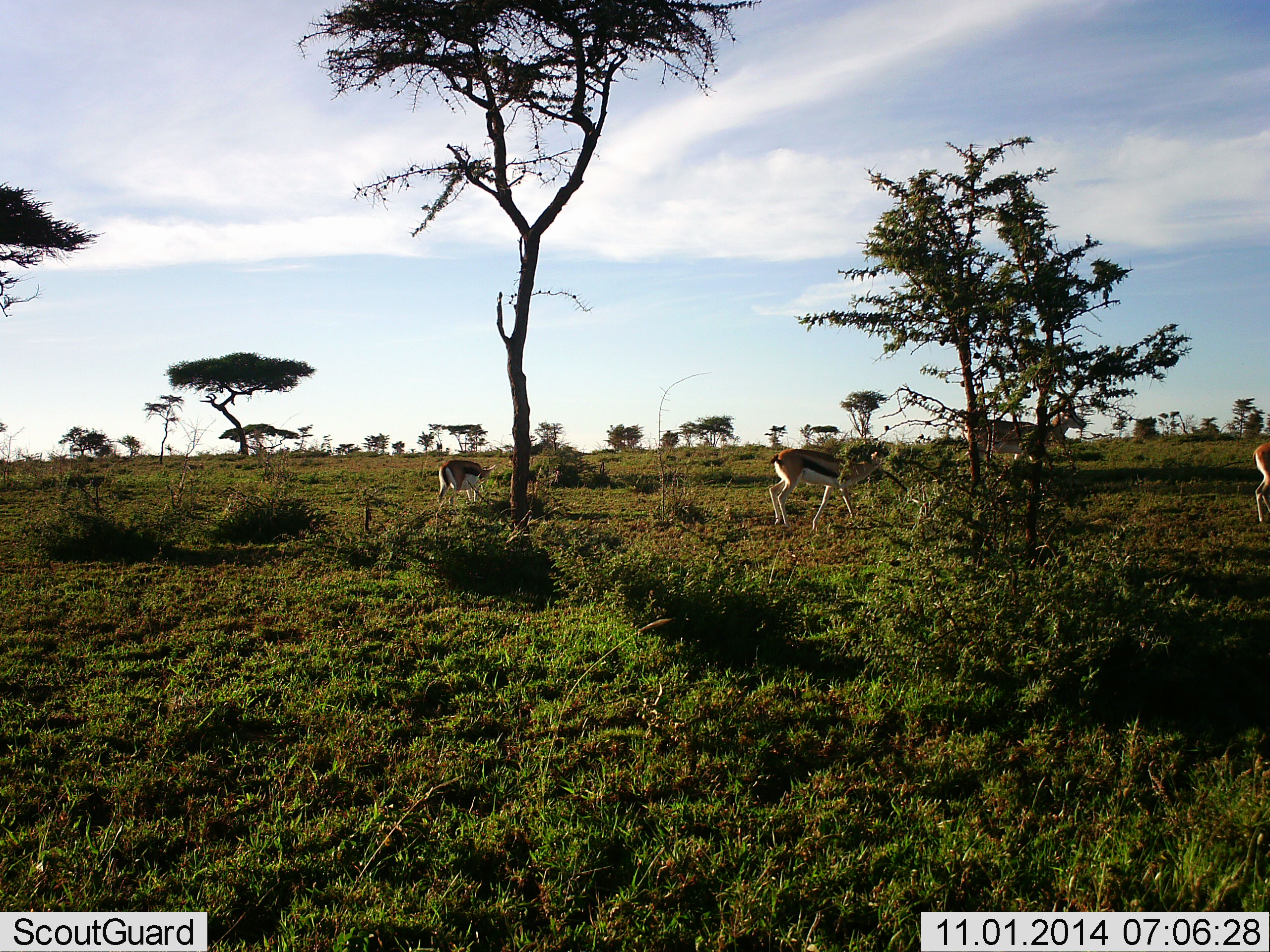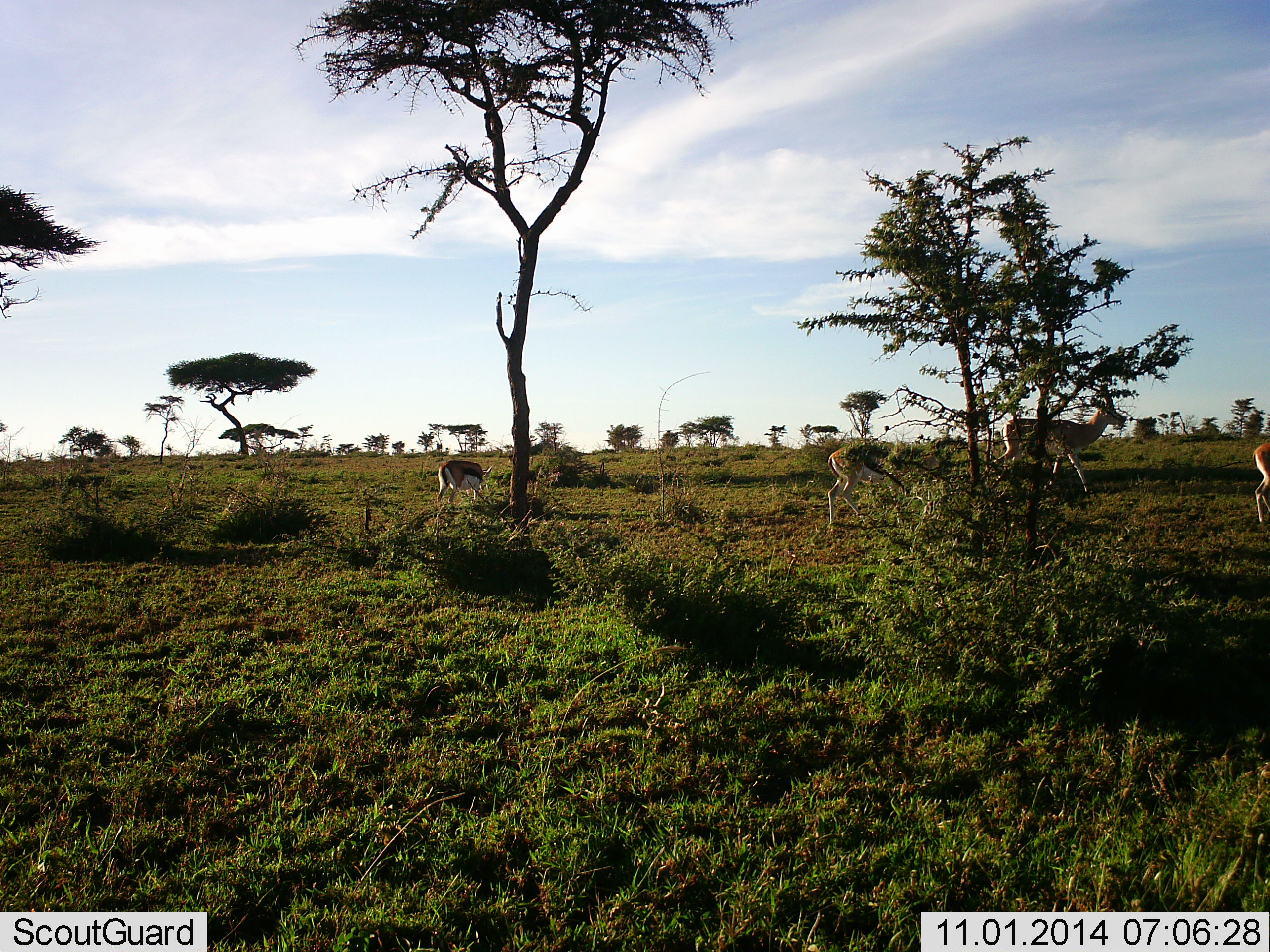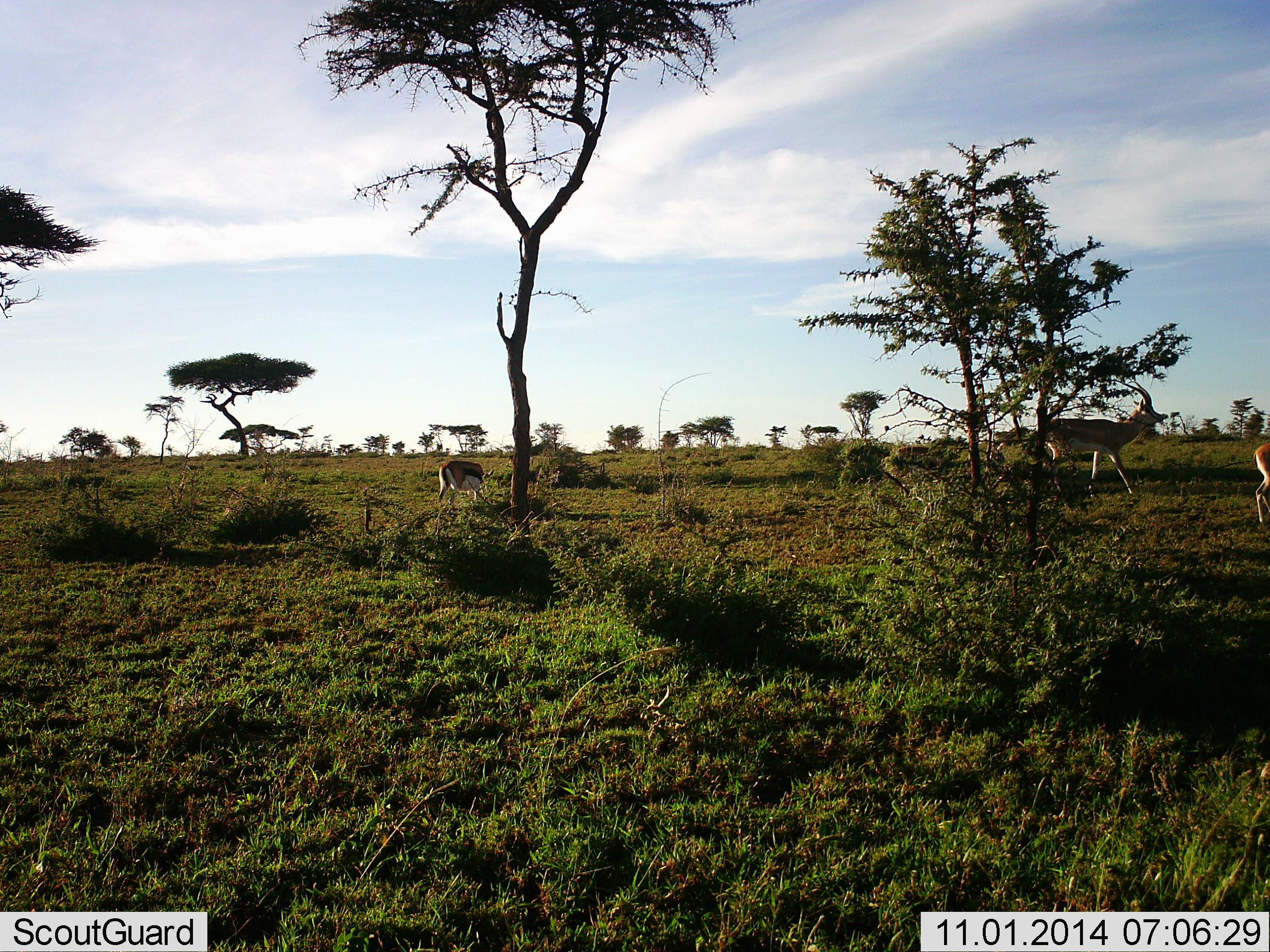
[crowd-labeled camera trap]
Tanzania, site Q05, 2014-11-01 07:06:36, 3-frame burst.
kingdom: Animalia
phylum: Chordata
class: Mammalia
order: Artiodactyla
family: Bovidae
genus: Eudorcas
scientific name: Eudorcas thomsonii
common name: thomson's gazelle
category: gazellethomsons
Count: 4.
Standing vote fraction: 18%.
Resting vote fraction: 0%.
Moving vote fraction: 82%.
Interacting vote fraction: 0%.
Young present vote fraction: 0%.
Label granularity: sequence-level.